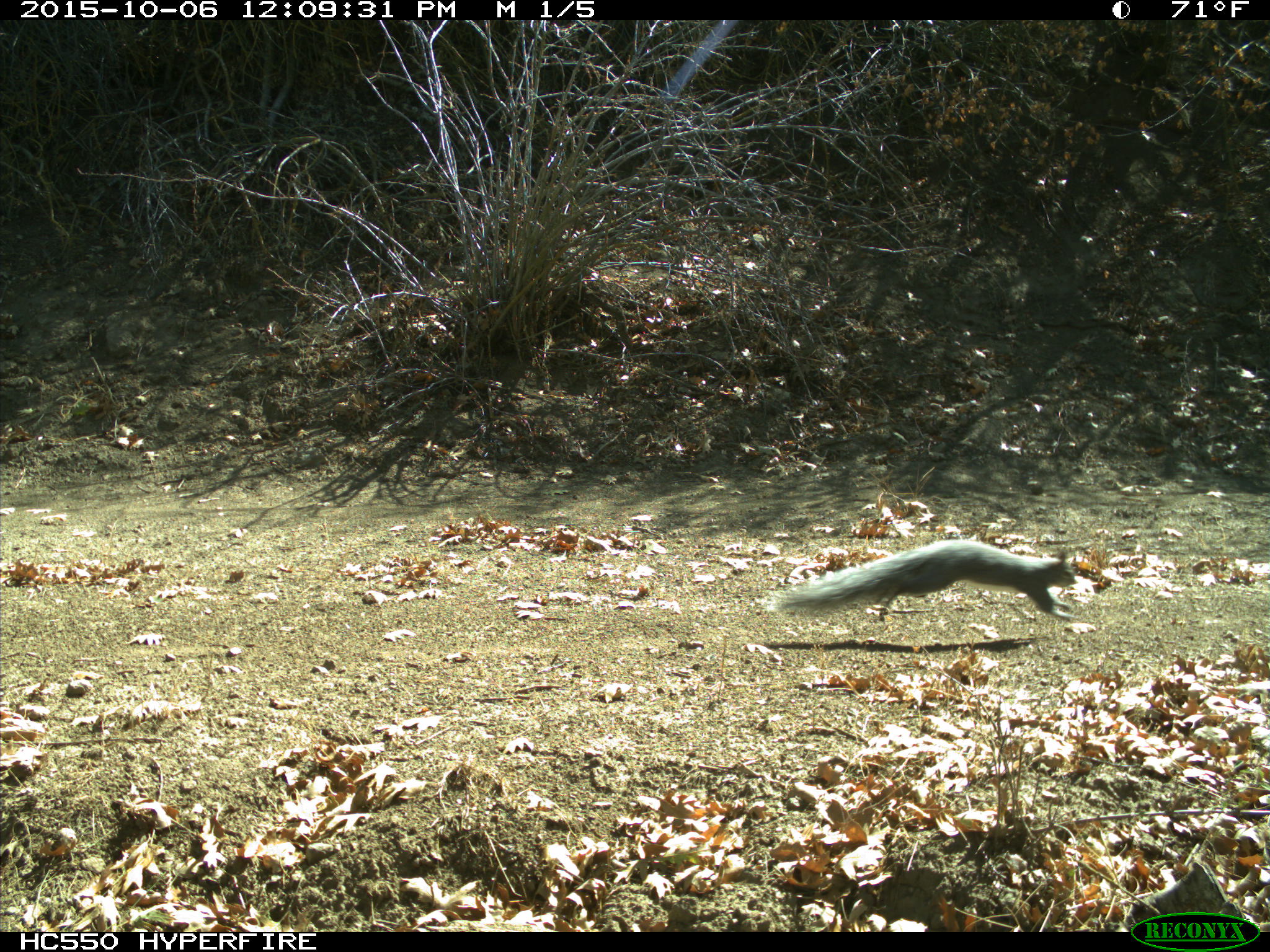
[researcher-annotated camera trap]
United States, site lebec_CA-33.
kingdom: Animalia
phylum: Chordata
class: Mammalia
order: Rodentia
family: Sciuridae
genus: Sciurus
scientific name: Sciurus carolinensis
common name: eastern gray squirrel